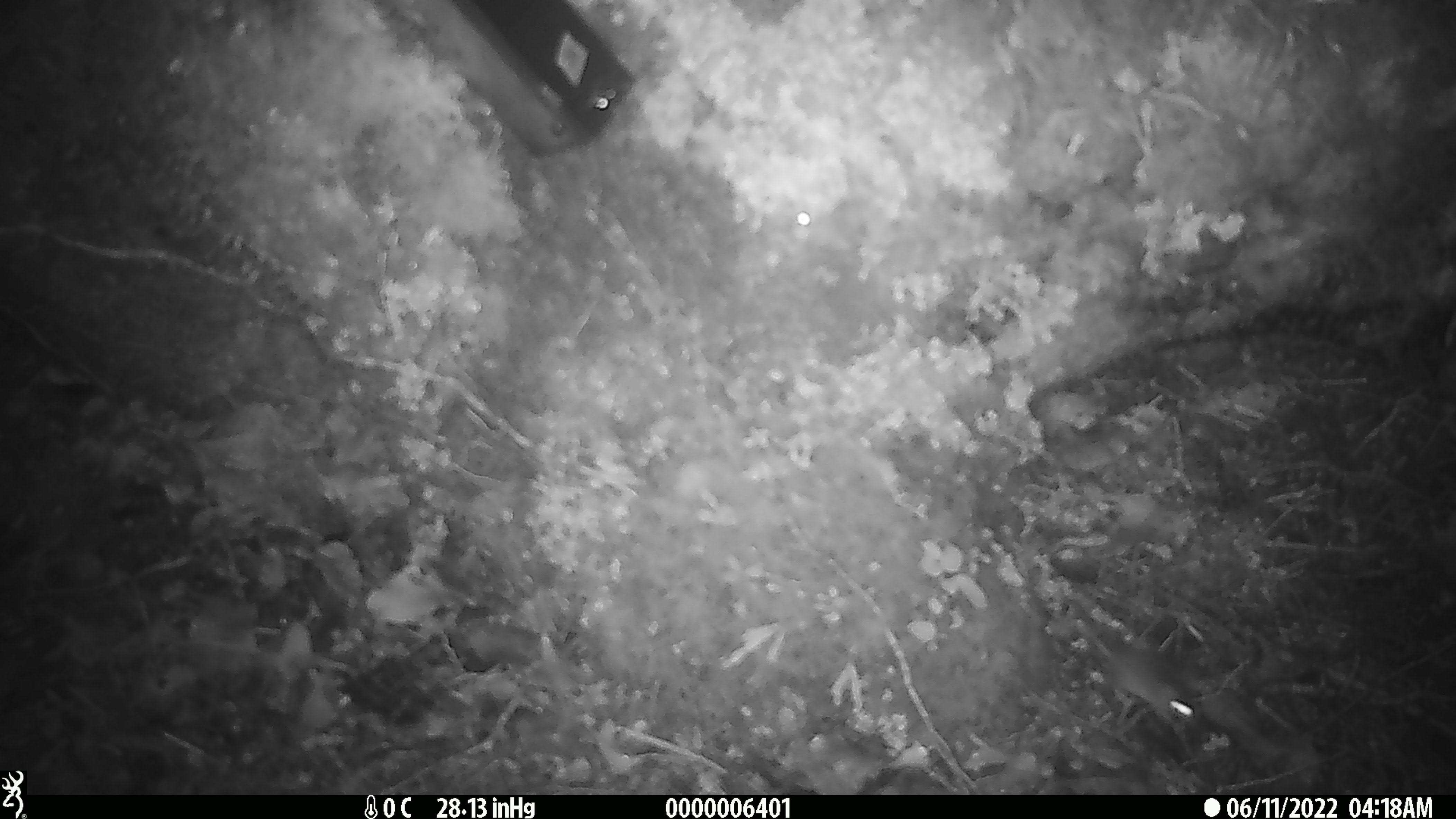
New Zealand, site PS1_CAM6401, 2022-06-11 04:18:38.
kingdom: Animalia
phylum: Chordata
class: Mammalia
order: Rodentia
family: Muridae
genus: Mus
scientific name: Mus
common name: mouse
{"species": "mouse (Mus)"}